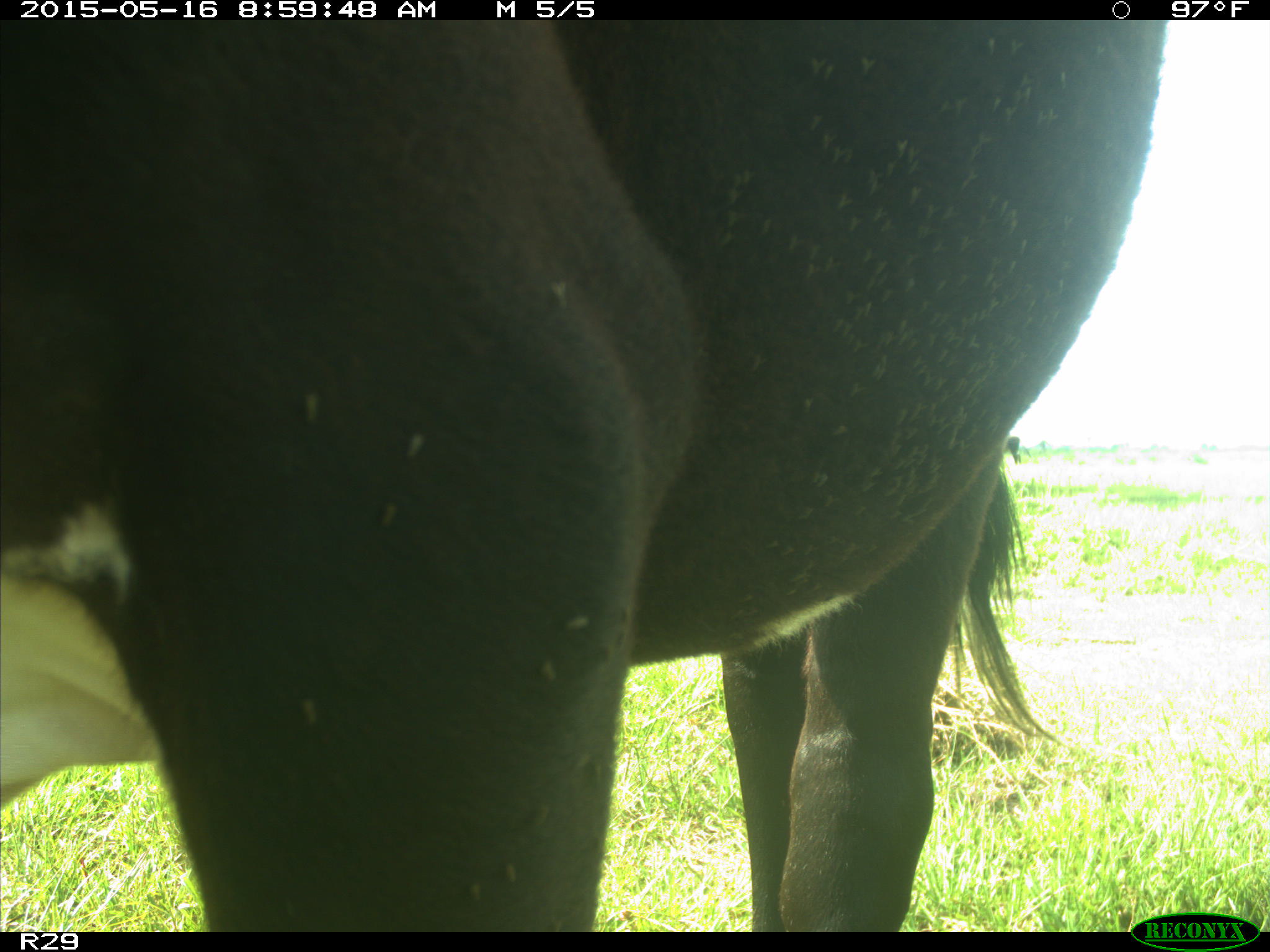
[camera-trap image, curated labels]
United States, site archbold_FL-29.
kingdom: Animalia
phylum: Chordata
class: Mammalia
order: Artiodactyla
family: Bovidae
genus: Bos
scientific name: Bos taurus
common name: domestic cow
Bos taurus (domestic cow).